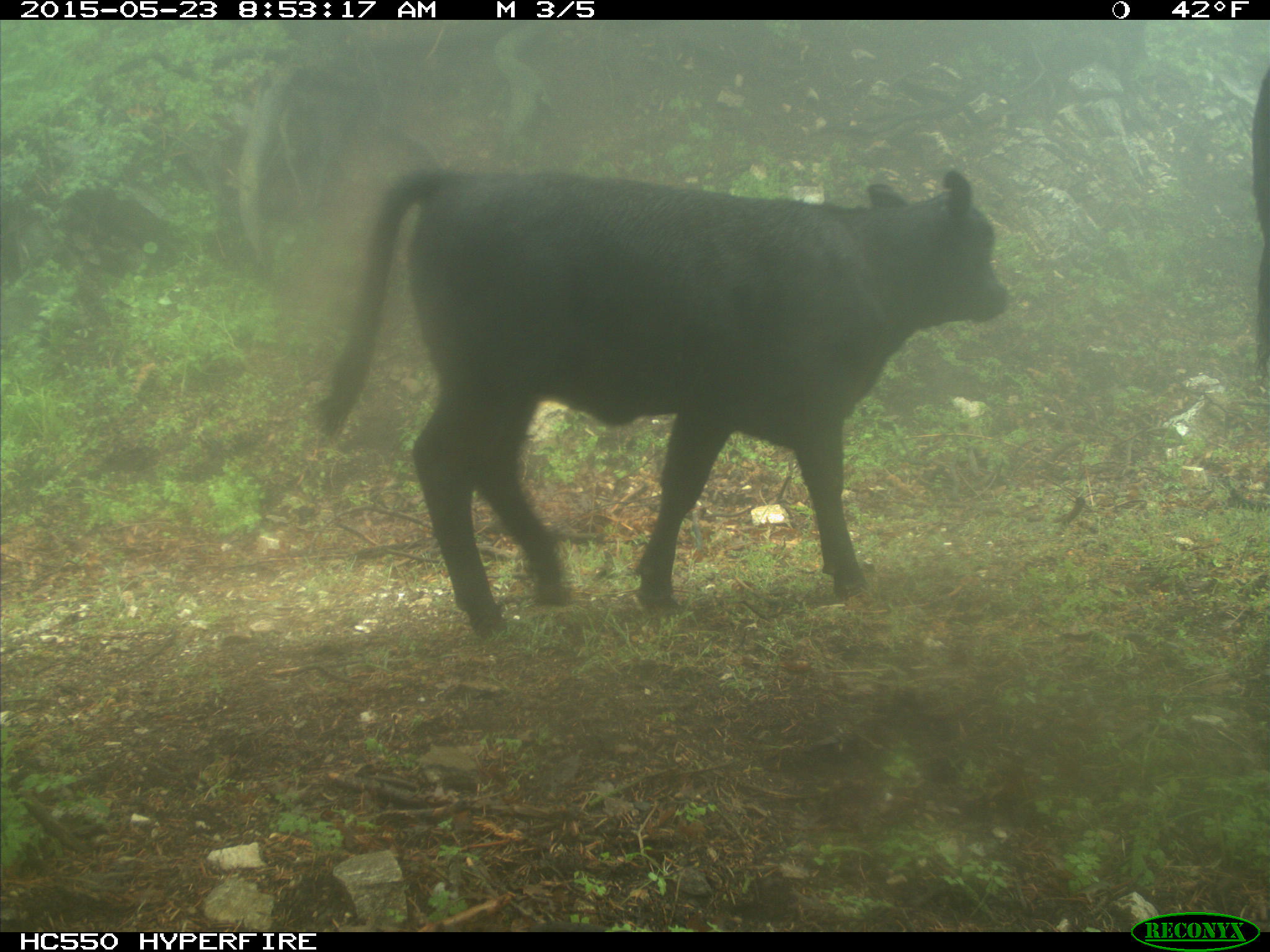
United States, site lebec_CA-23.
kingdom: Animalia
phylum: Chordata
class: Mammalia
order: Artiodactyla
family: Bovidae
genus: Bos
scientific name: Bos taurus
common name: domestic cow